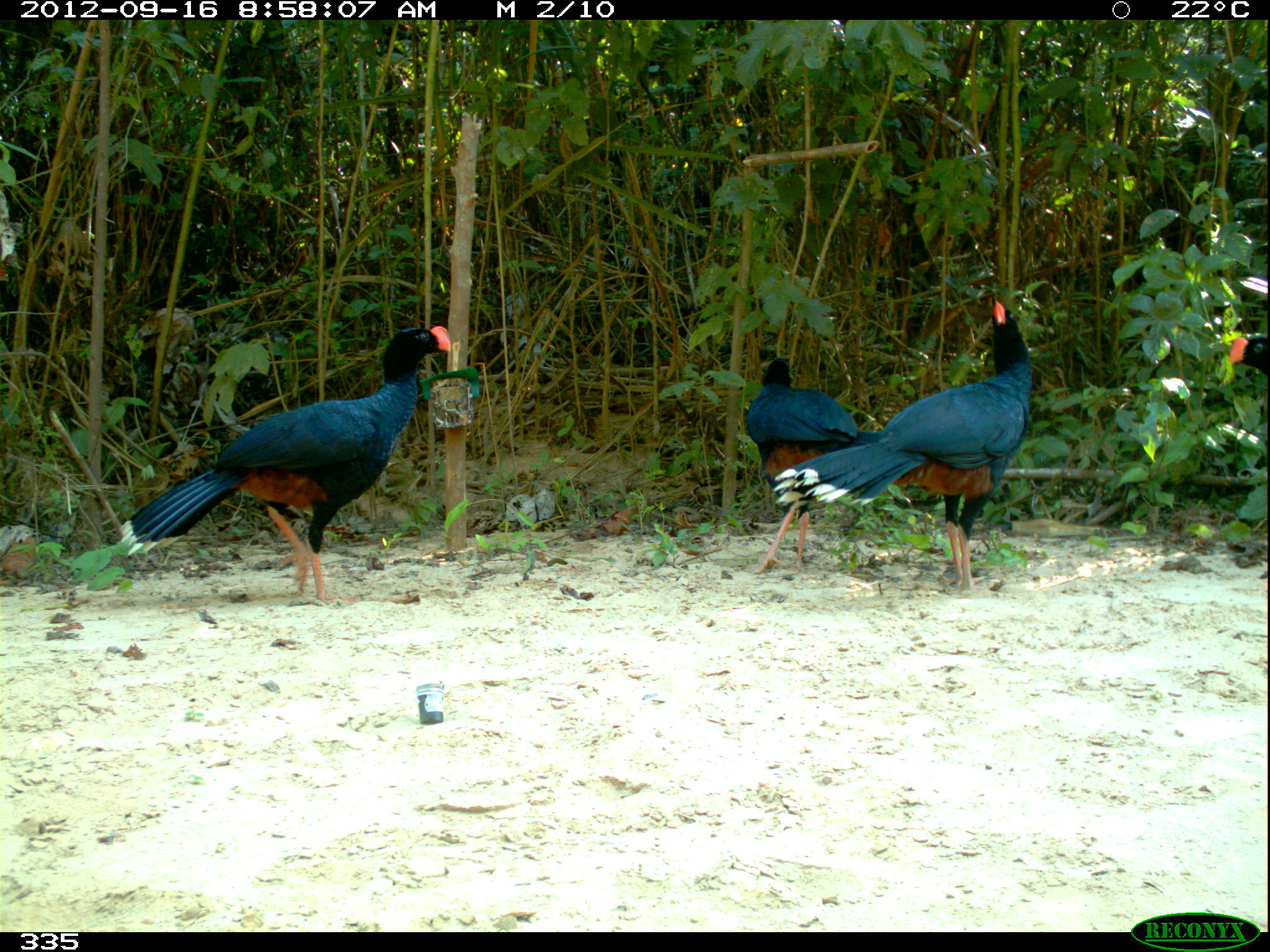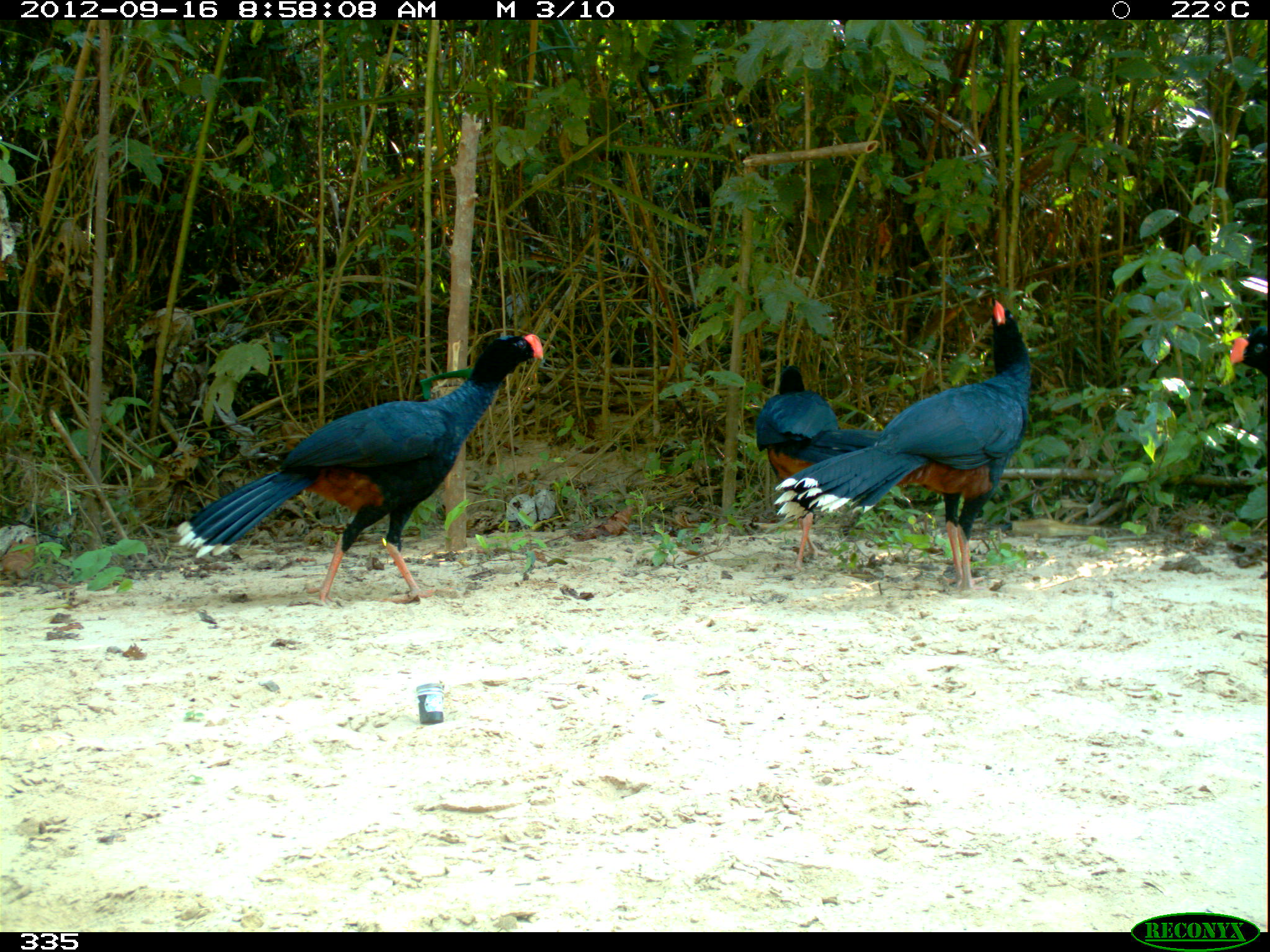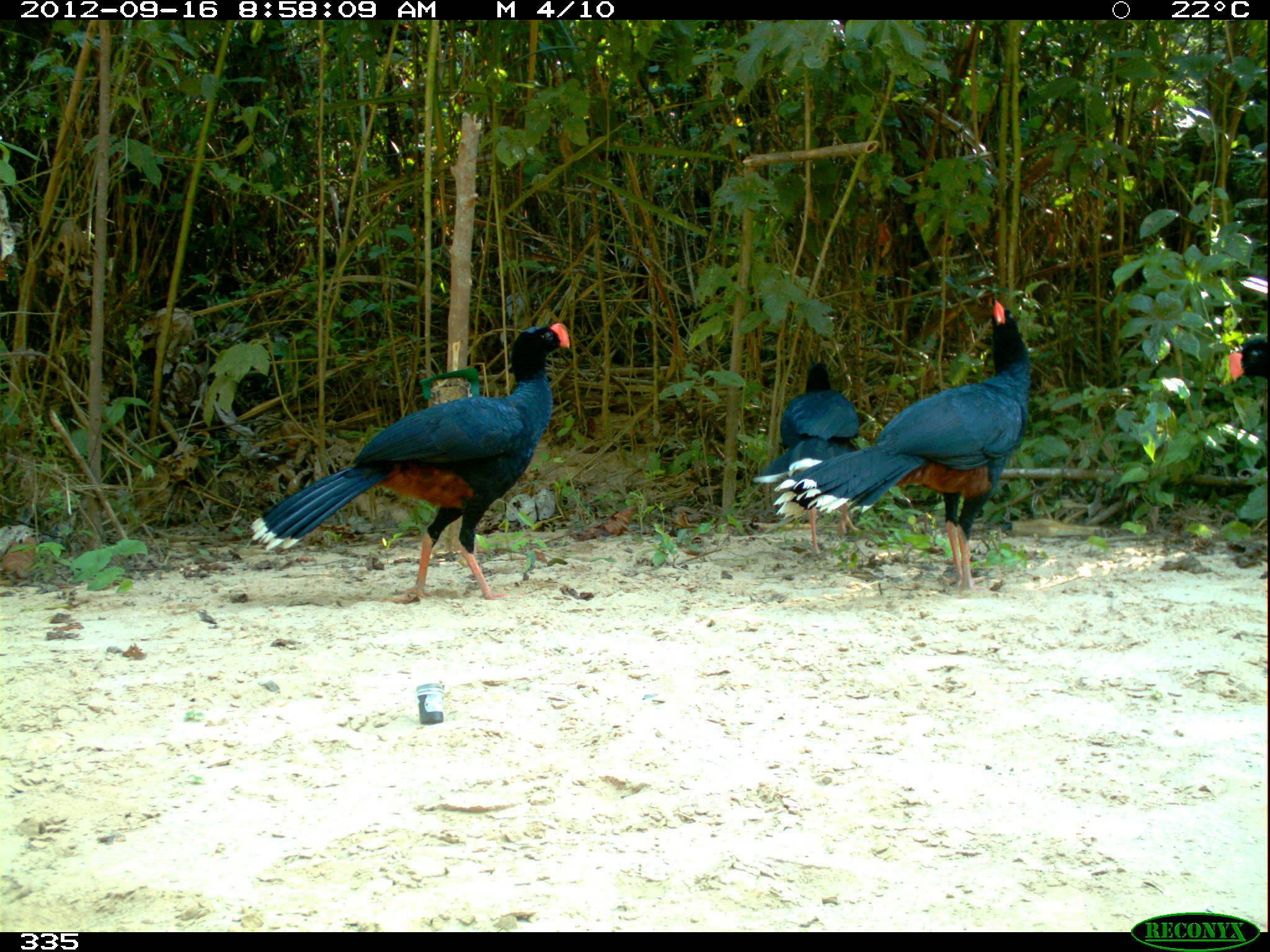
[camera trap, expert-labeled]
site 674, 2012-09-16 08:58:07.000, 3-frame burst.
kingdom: Animalia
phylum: Chordata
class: Aves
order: Galliformes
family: Cracidae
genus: Mitu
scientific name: Mitu tuberosum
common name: razor-billed curassow